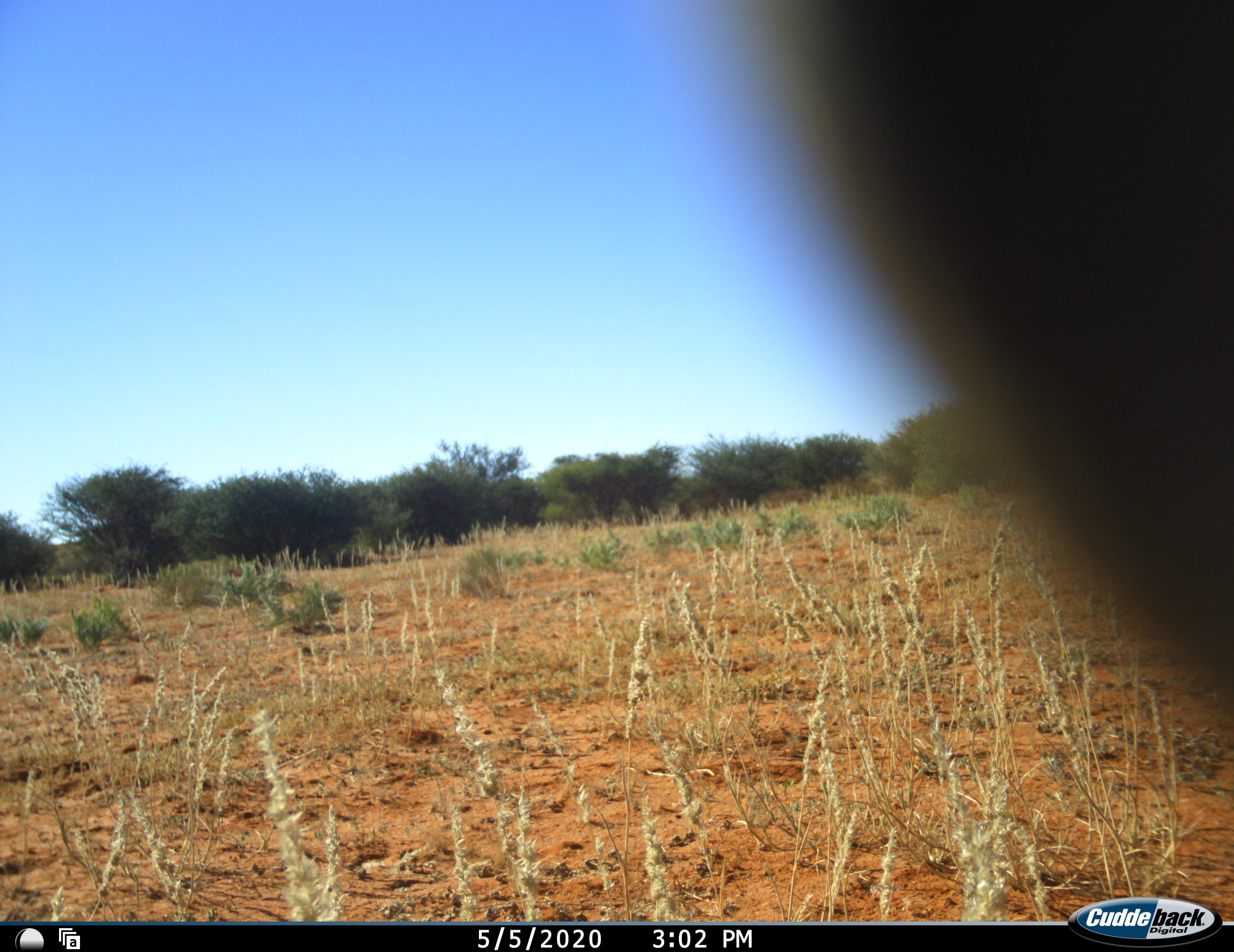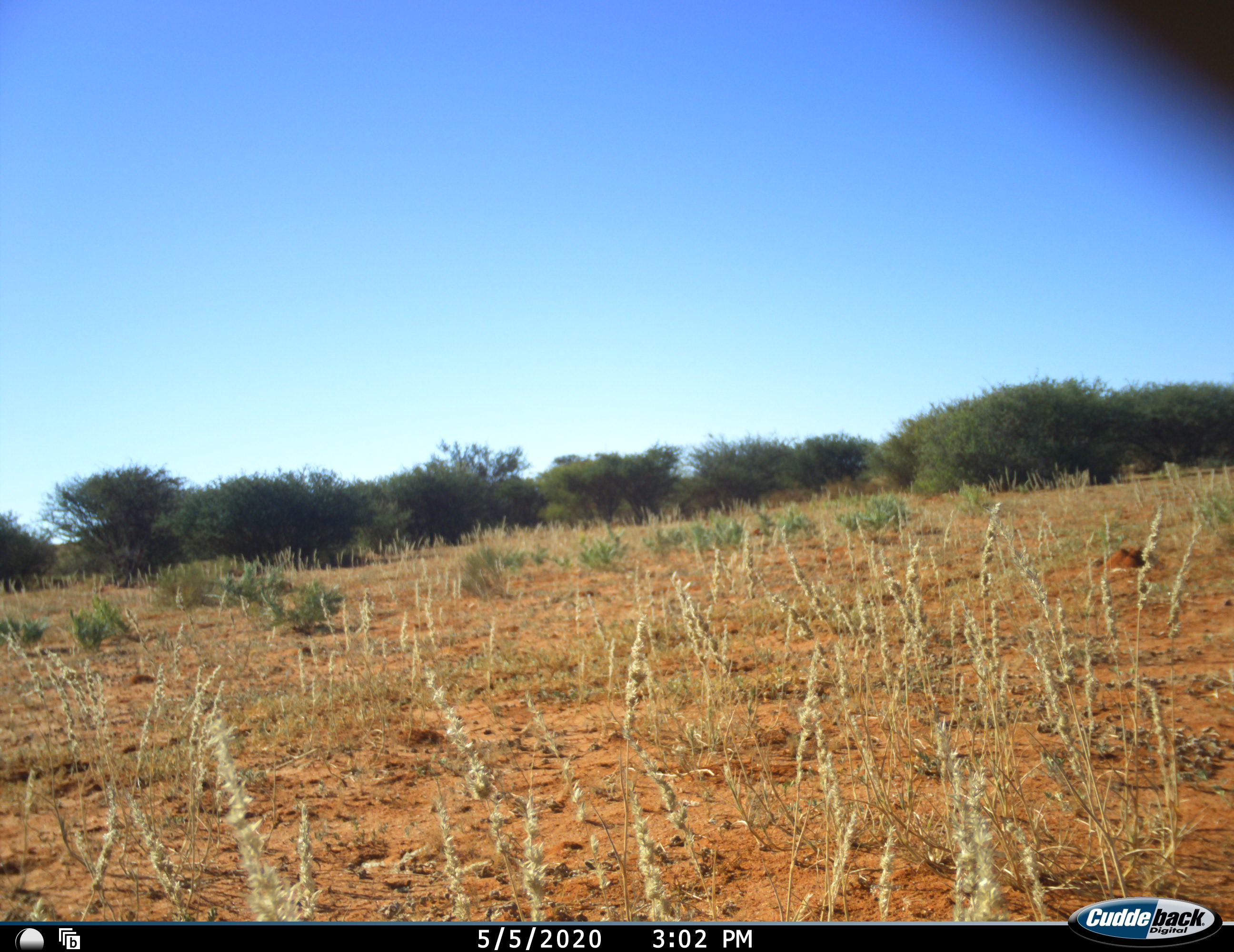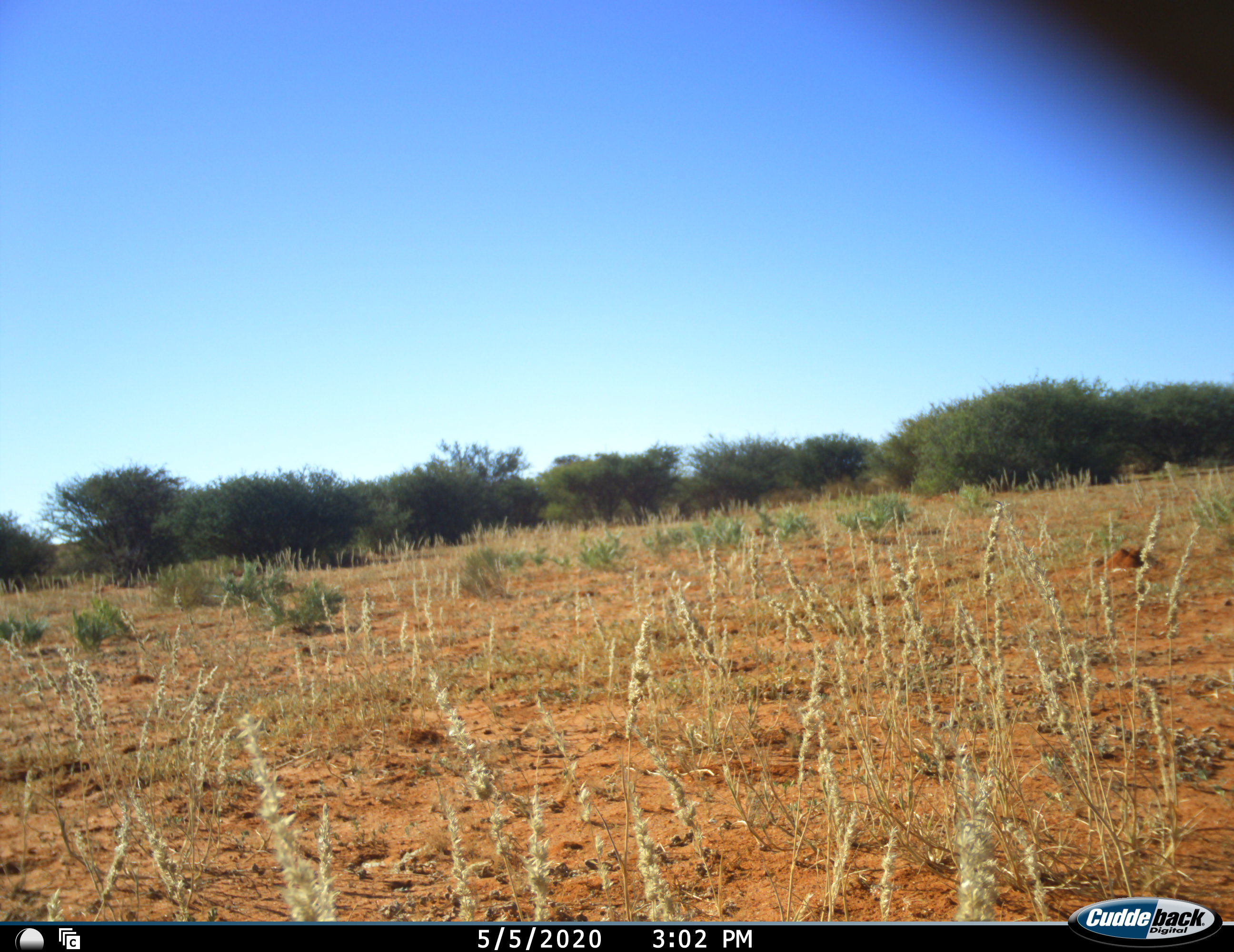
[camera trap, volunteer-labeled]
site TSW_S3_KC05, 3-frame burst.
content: unidentified animal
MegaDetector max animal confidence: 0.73